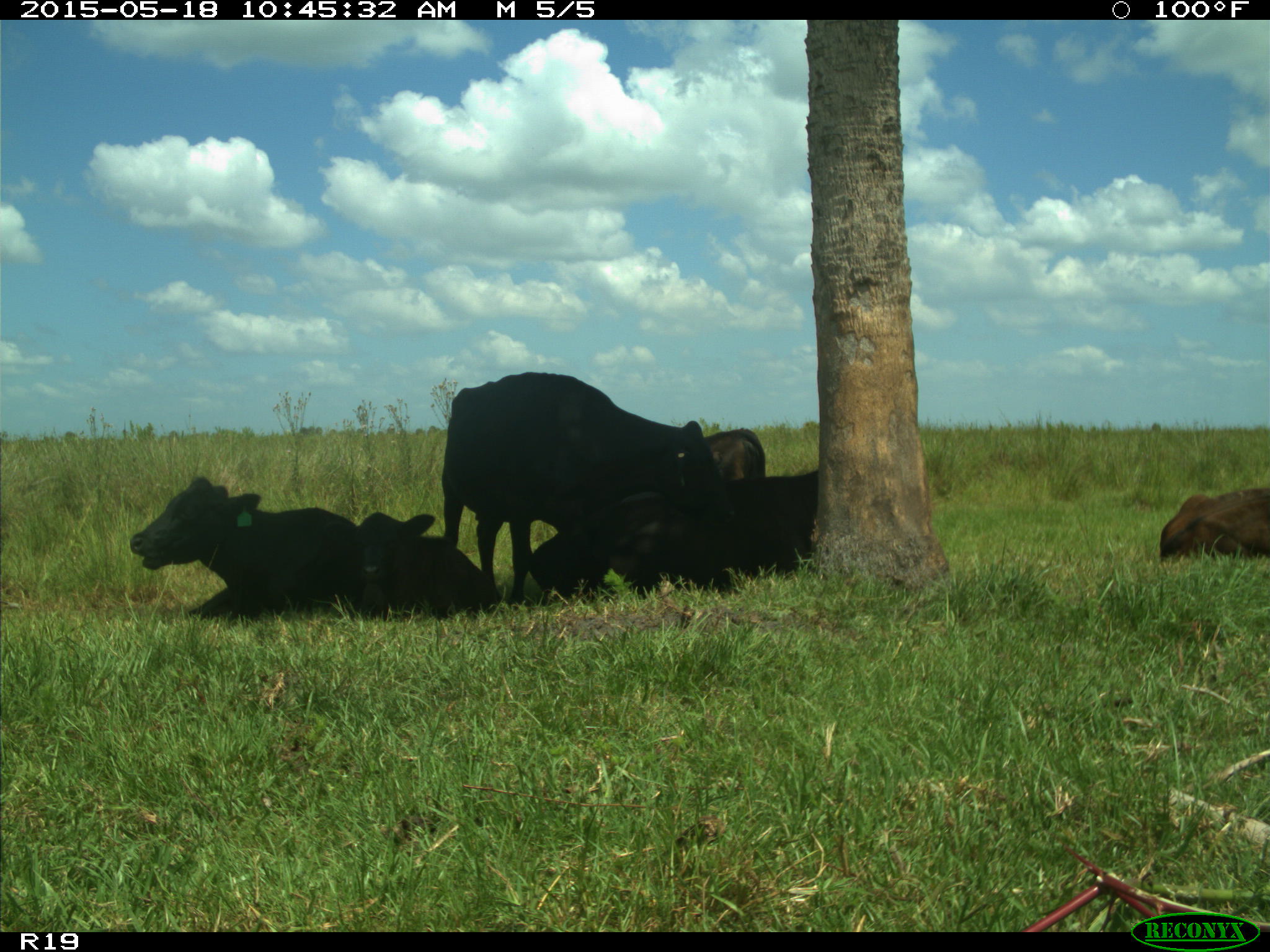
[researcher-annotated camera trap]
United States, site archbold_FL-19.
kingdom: Animalia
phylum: Chordata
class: Mammalia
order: Artiodactyla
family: Bovidae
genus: Bos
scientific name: Bos taurus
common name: domestic cow